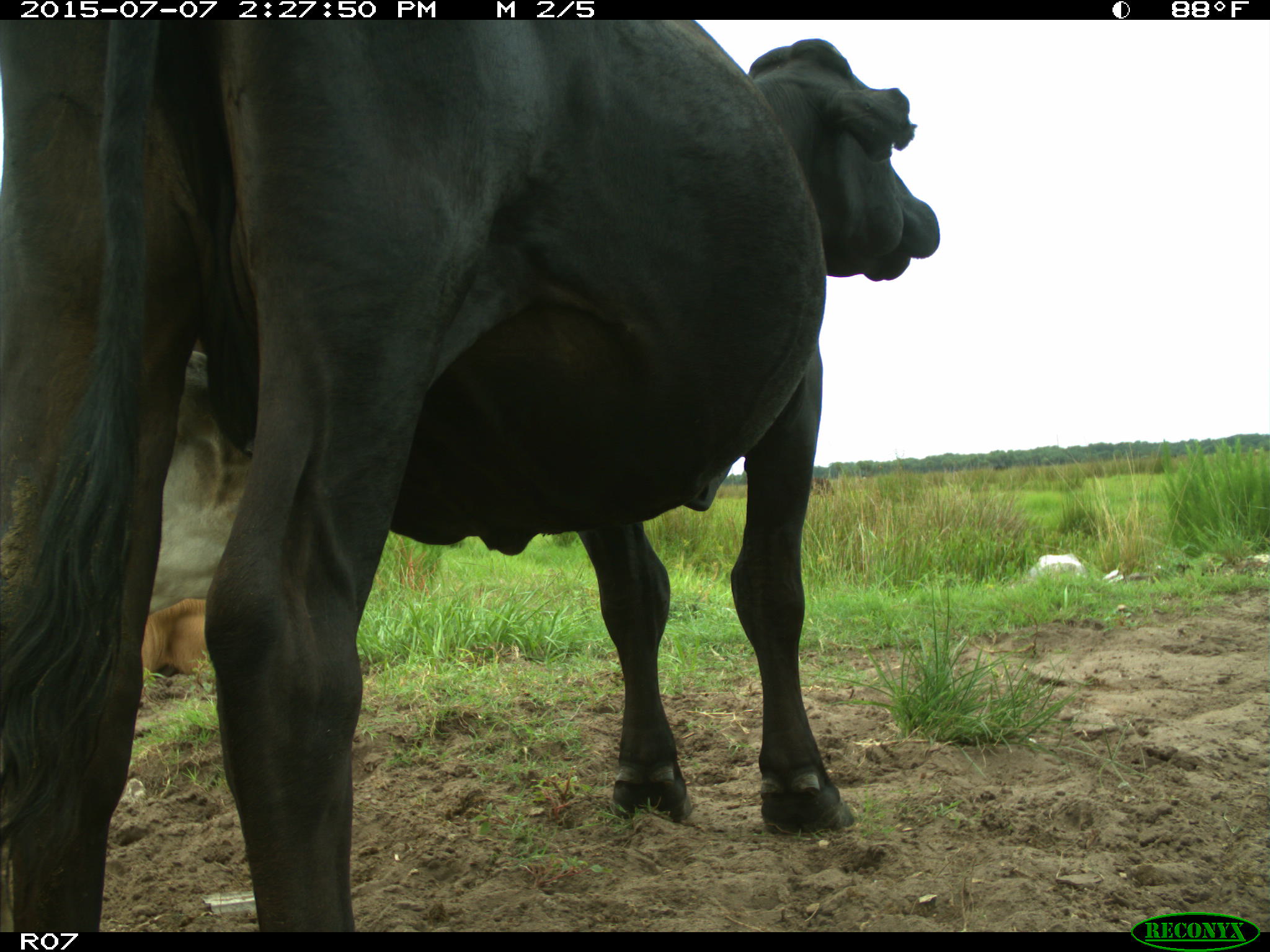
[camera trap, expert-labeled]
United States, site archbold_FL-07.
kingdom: Animalia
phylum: Chordata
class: Mammalia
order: Artiodactyla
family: Bovidae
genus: Bos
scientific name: Bos taurus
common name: domestic cow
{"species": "Bos taurus (domestic cow)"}